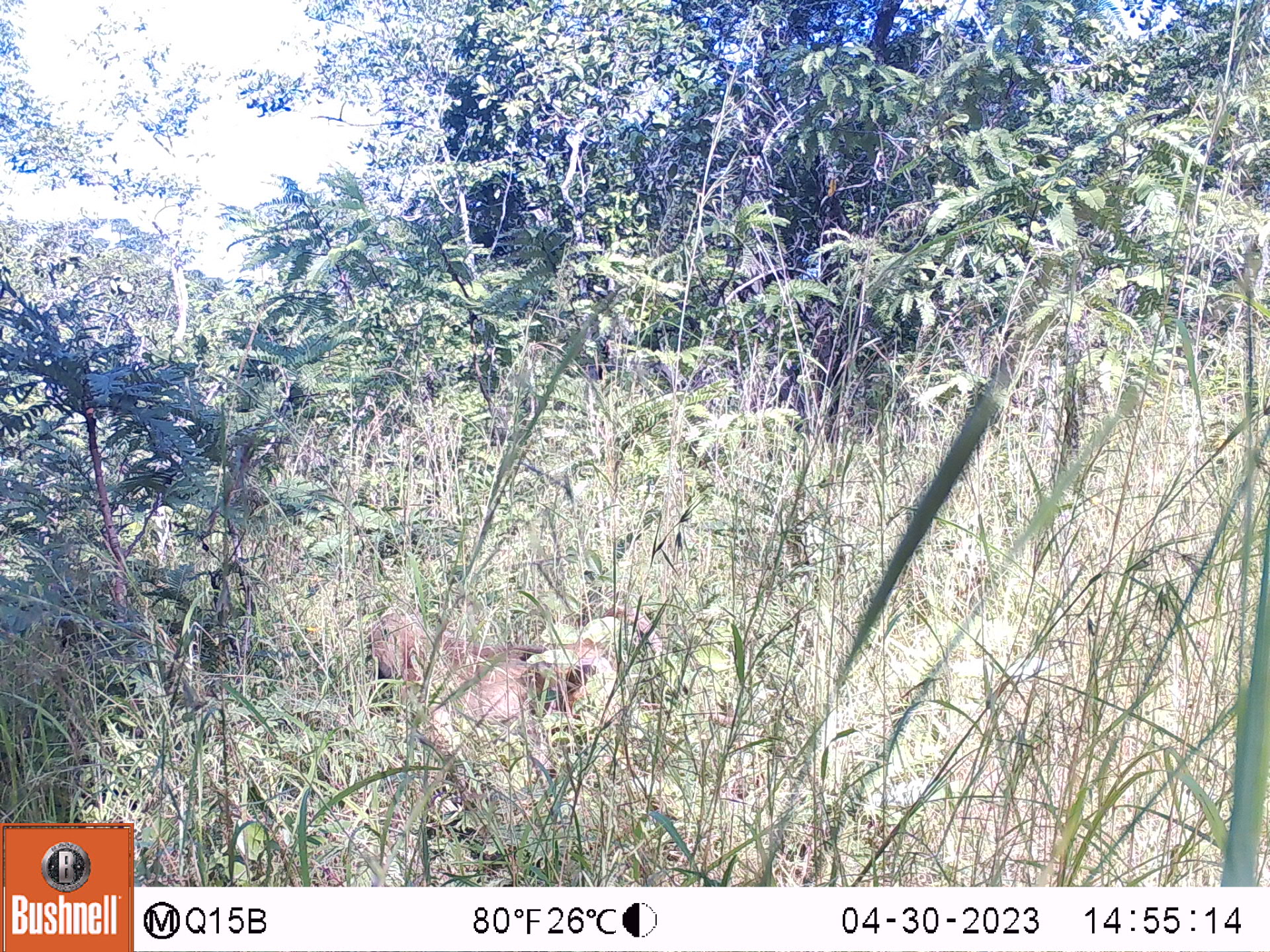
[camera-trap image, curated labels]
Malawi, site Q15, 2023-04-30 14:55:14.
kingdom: Animalia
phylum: Chordata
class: Mammalia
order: Primates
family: Cercopithecidae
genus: Papio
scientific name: Papio cynocephalus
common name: yellow baboon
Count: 1.